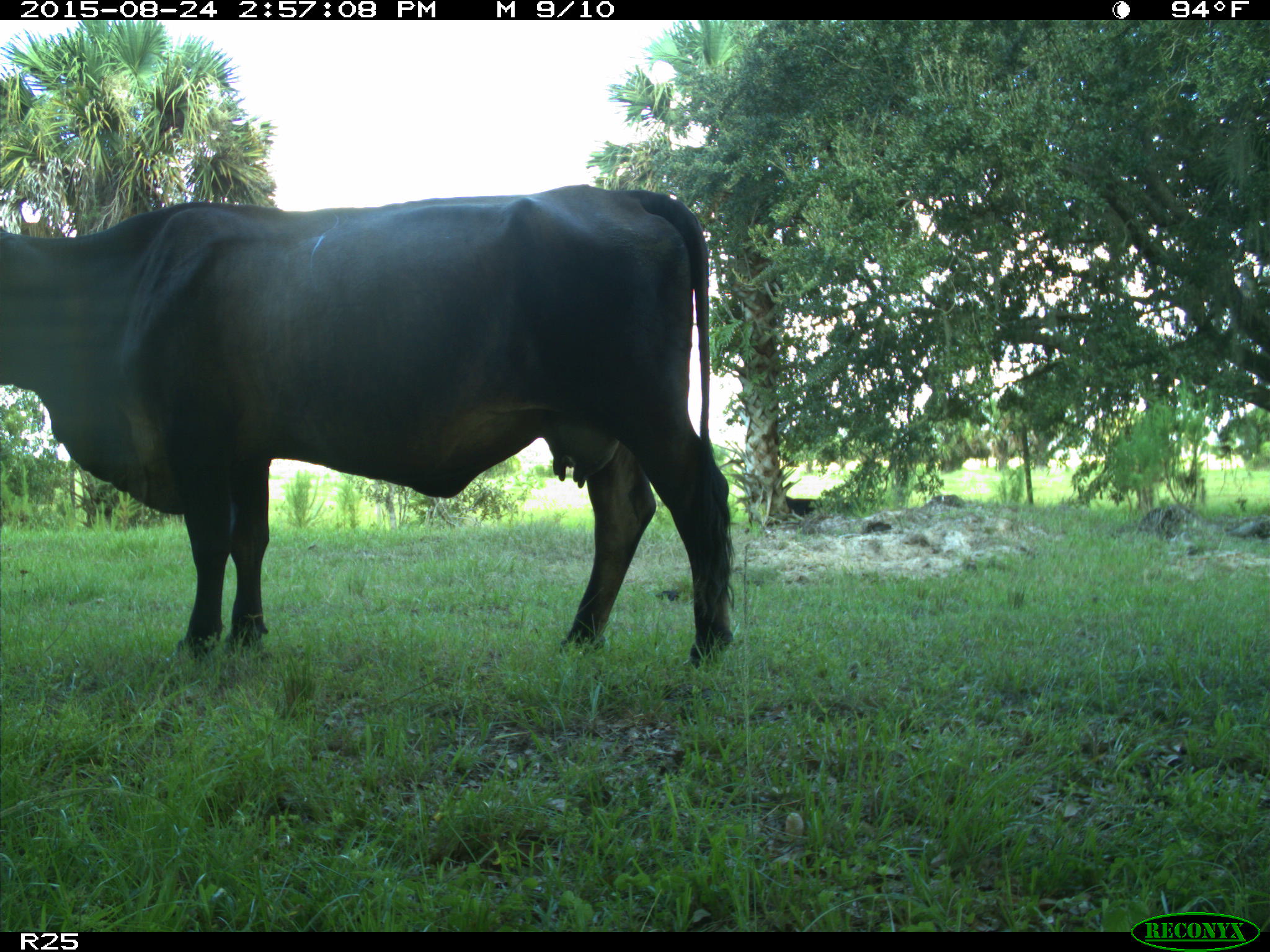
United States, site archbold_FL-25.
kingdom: Animalia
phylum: Chordata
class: Mammalia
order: Artiodactyla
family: Bovidae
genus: Bos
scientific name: Bos taurus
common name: domestic cow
Bos taurus (domestic cow).